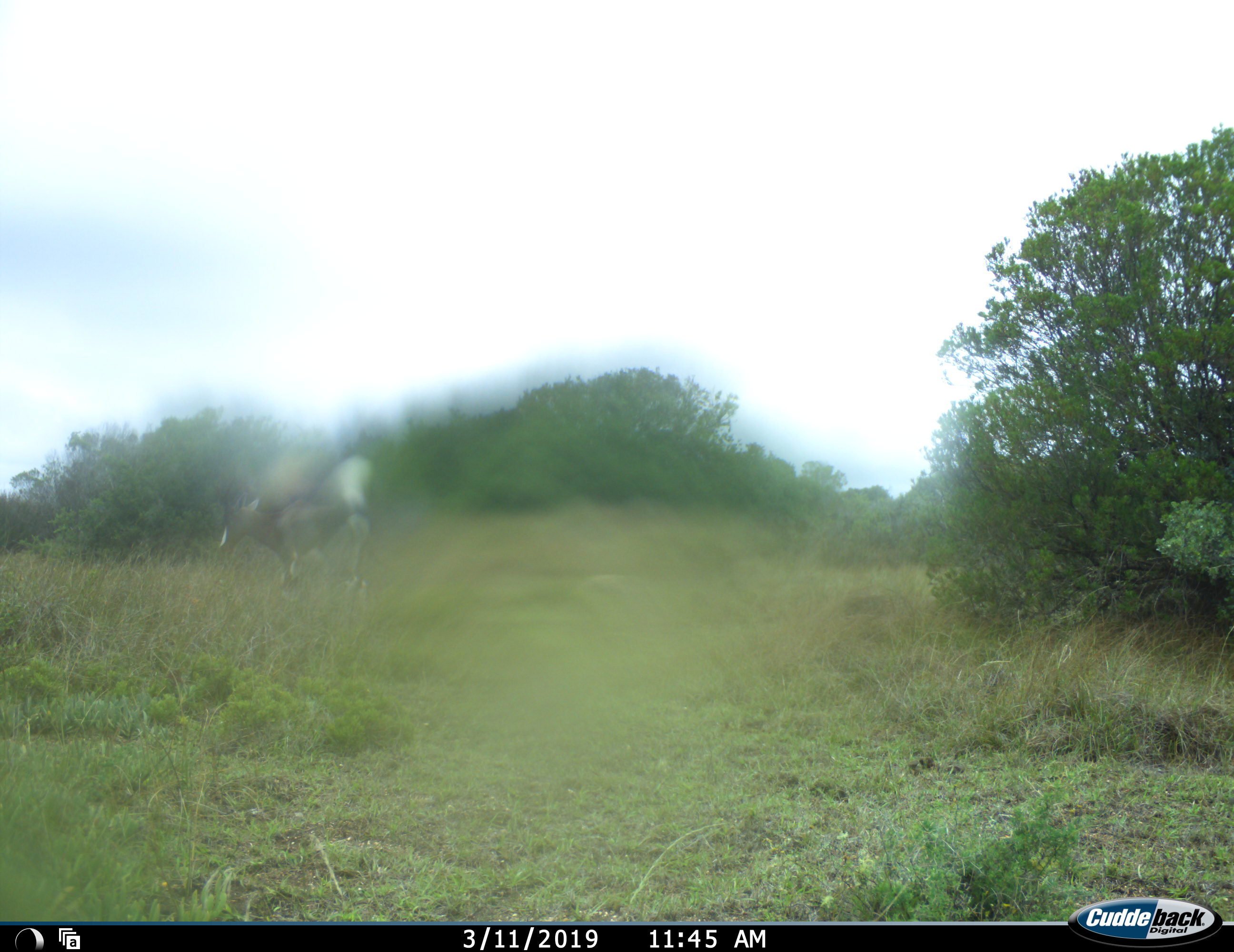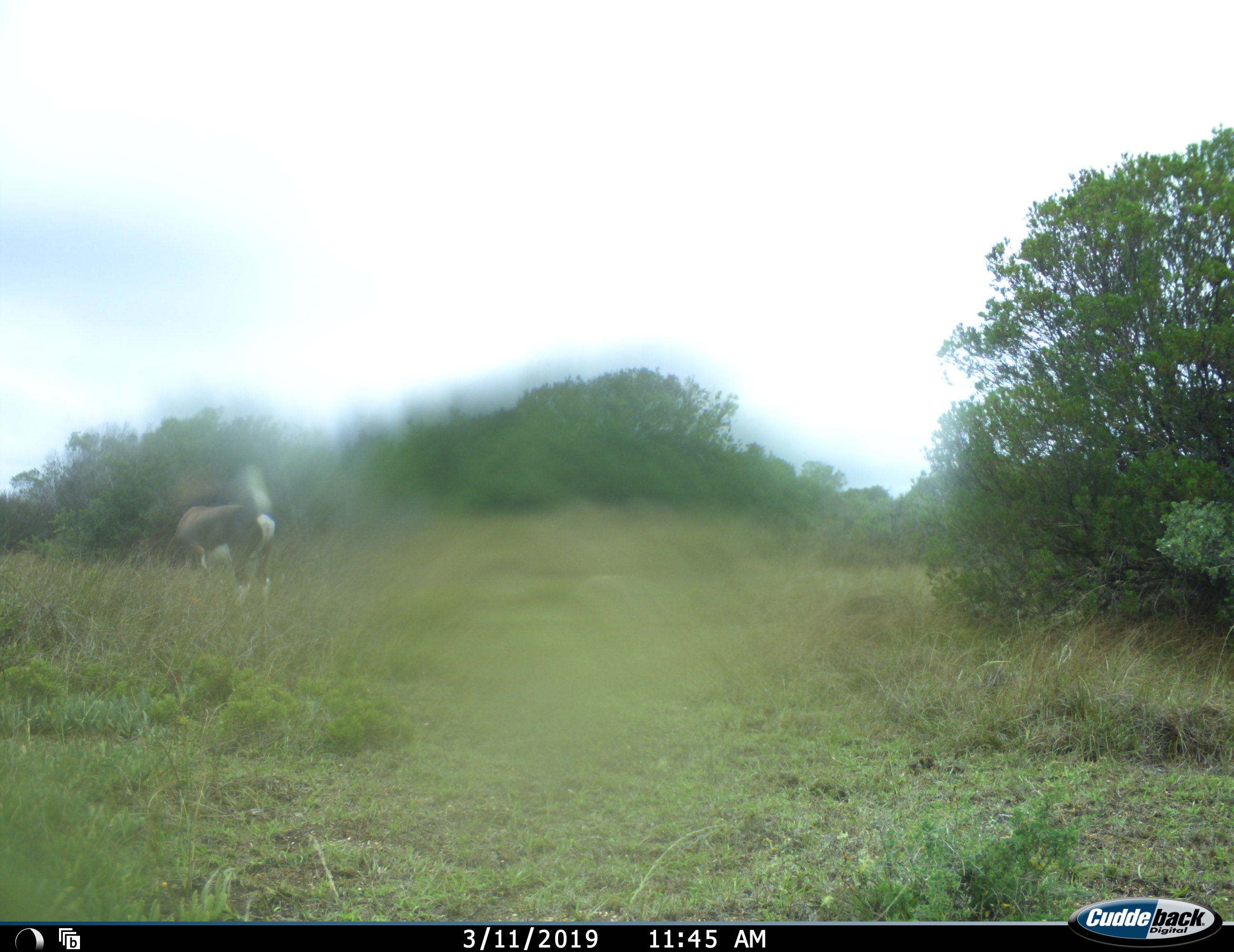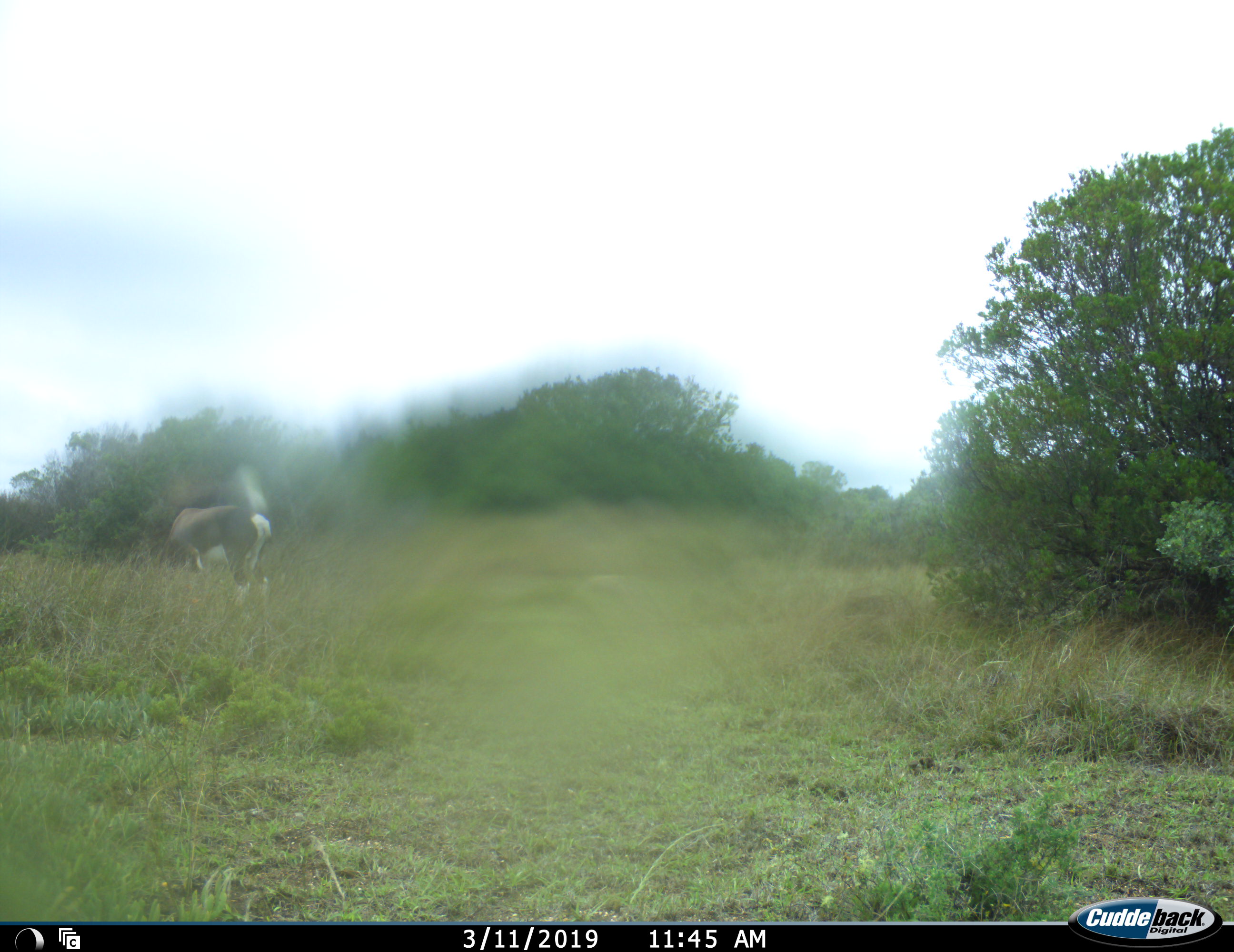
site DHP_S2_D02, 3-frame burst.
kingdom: Animalia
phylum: Chordata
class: Mammalia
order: Artiodactyla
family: Bovidae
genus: Damaliscus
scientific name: Damaliscus pygargus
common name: bontebok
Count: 1.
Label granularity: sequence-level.